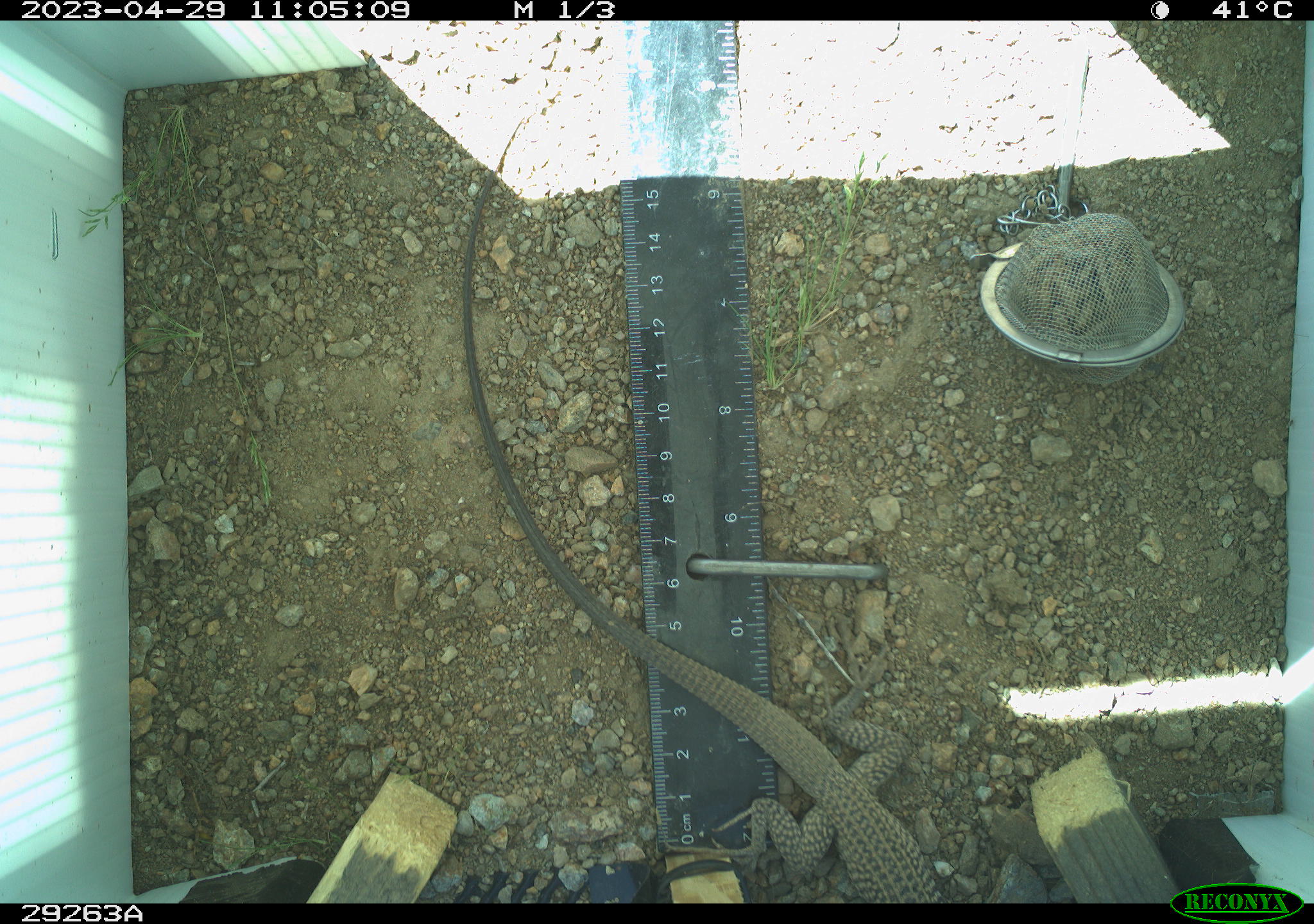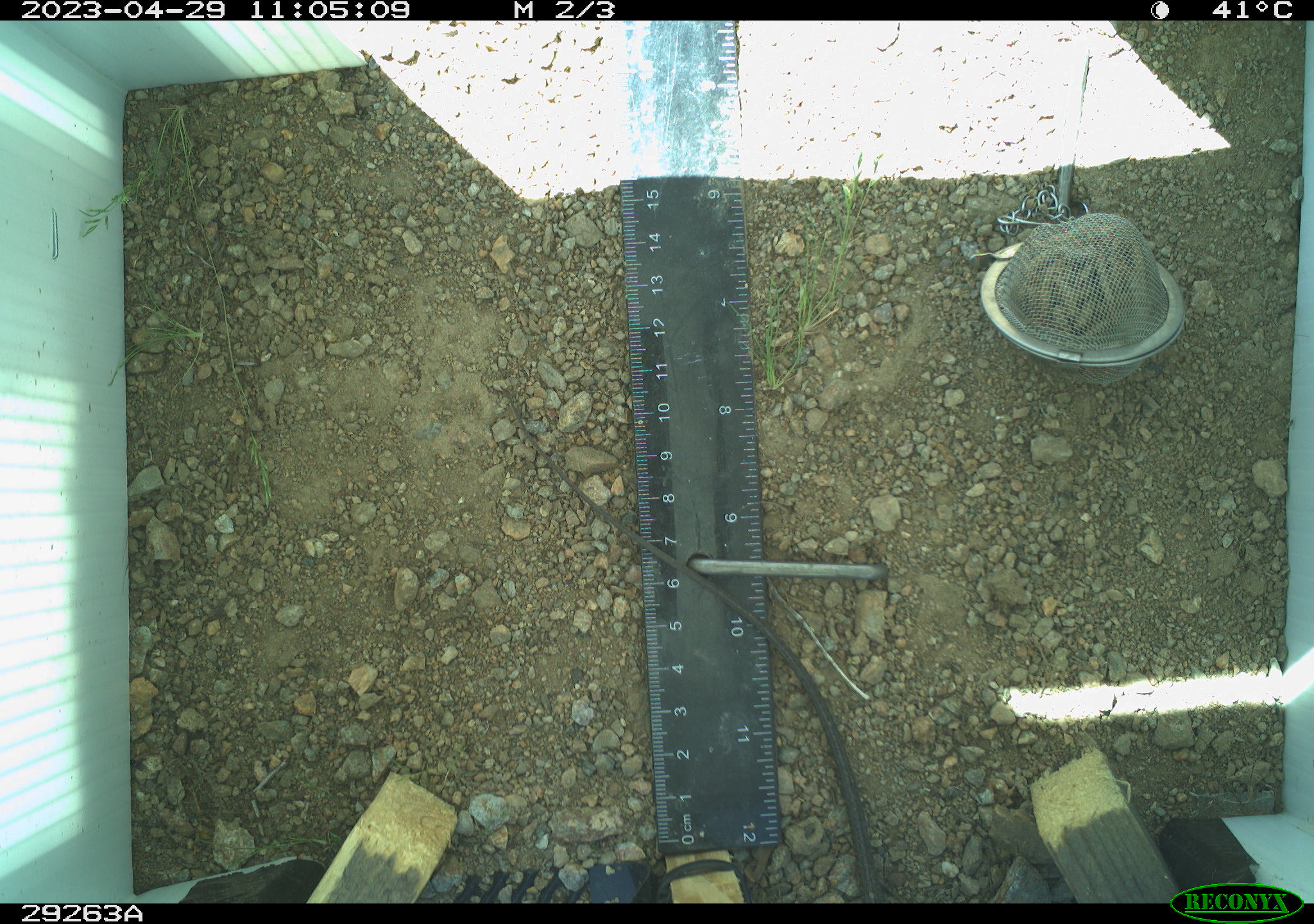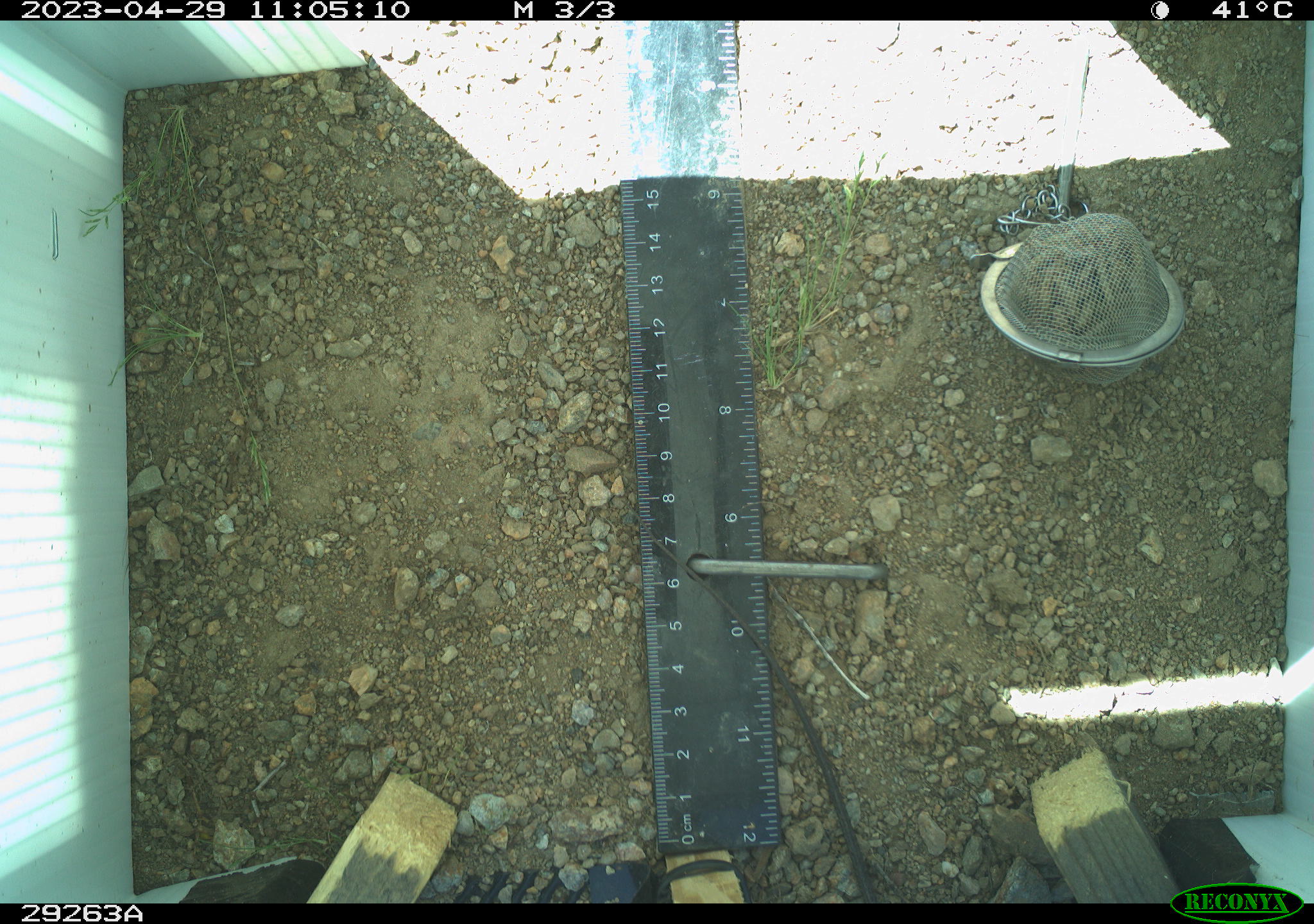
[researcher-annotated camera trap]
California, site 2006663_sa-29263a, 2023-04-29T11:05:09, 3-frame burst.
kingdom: Animalia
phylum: Chordata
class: Reptilia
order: Squamata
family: Teiidae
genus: Aspidoscelis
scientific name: Aspidoscelis tigris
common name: western whiptail